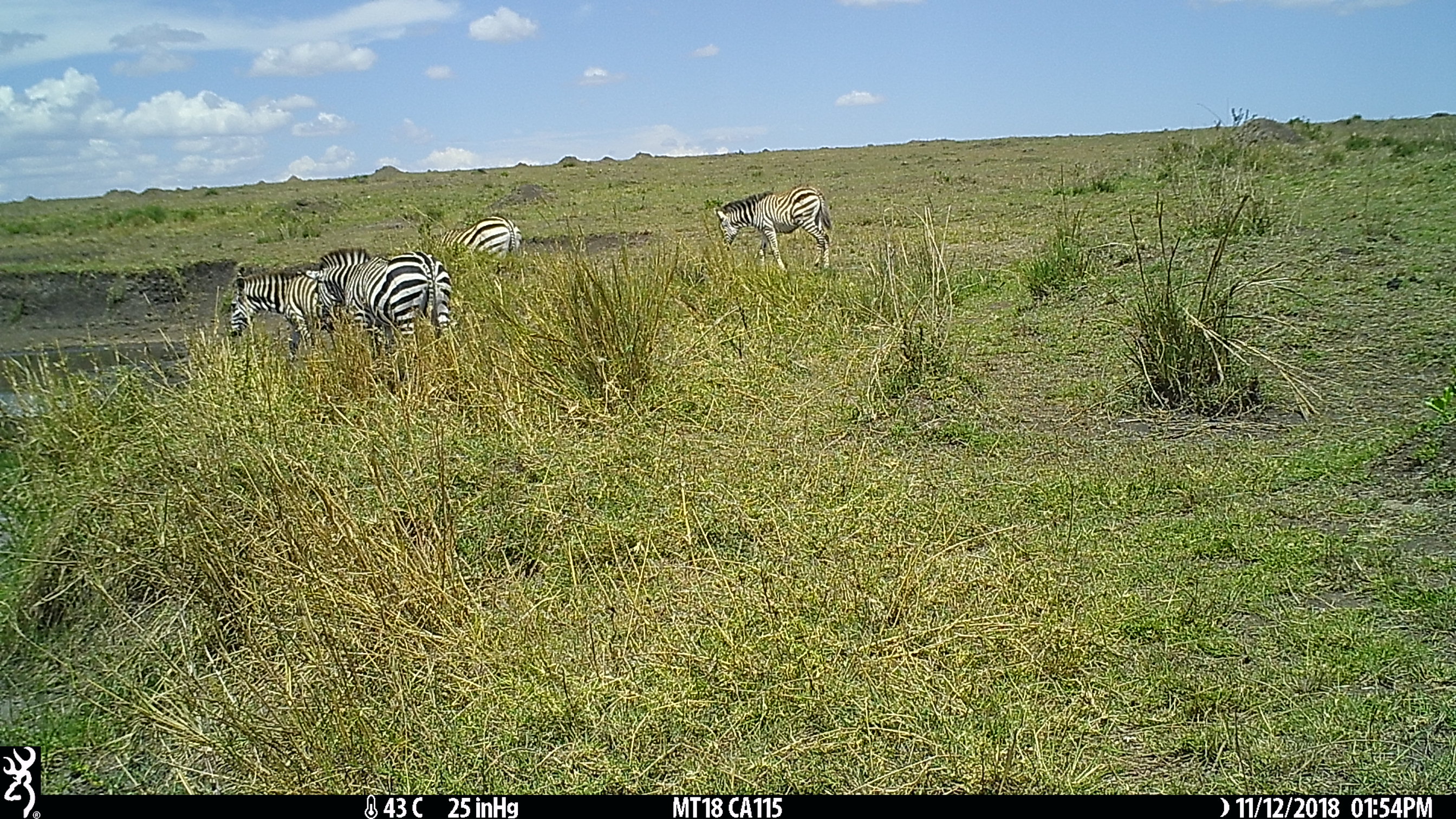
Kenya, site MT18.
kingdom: Animalia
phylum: Chordata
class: Mammalia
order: Perissodactyla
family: Equidae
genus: Equus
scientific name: Equus quagga burchellii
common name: burchell's zebra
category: zebra